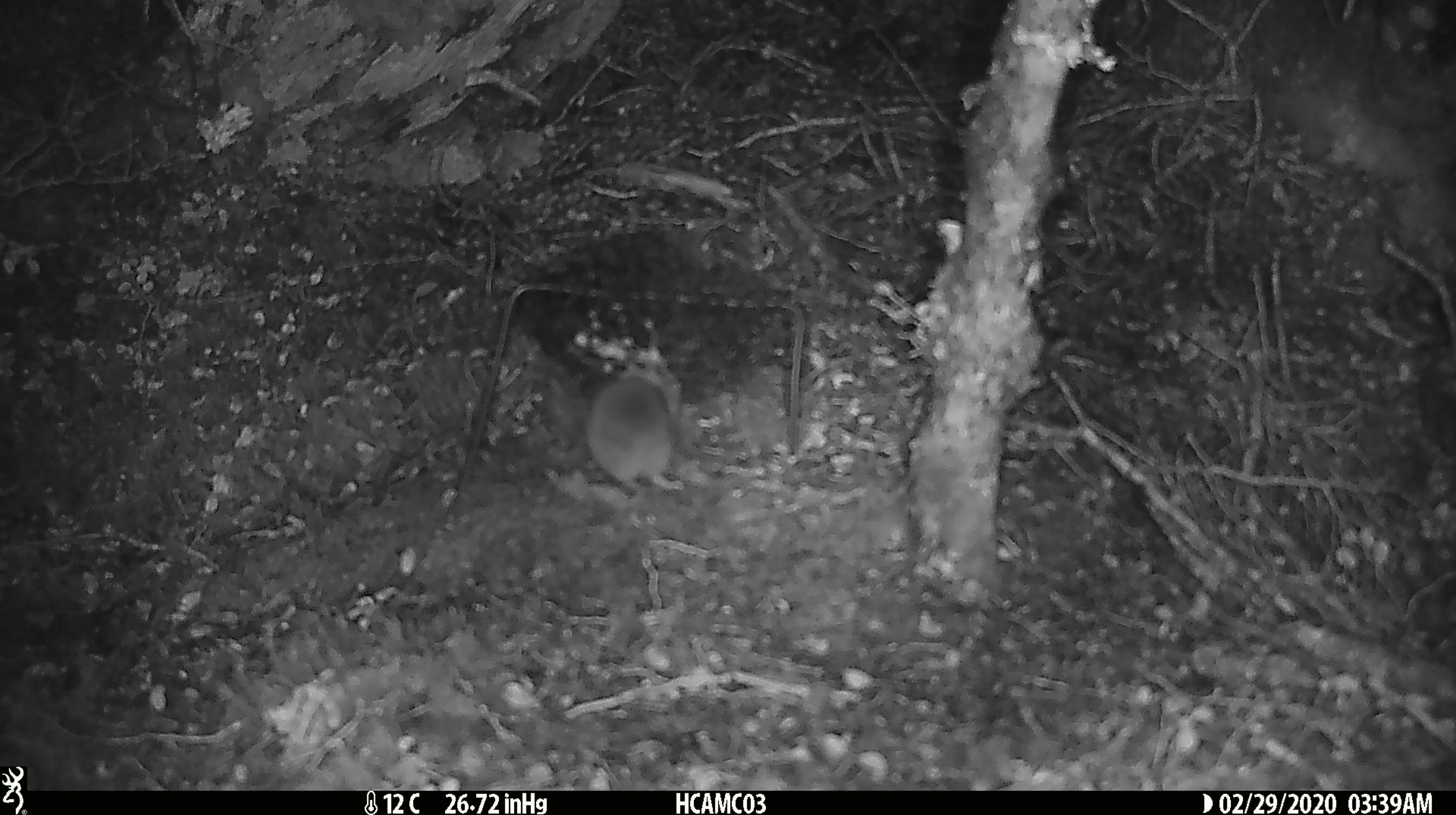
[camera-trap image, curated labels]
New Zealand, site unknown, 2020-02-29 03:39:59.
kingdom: Animalia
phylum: Chordata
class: Mammalia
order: Rodentia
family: Muridae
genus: Mus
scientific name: Mus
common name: mouse